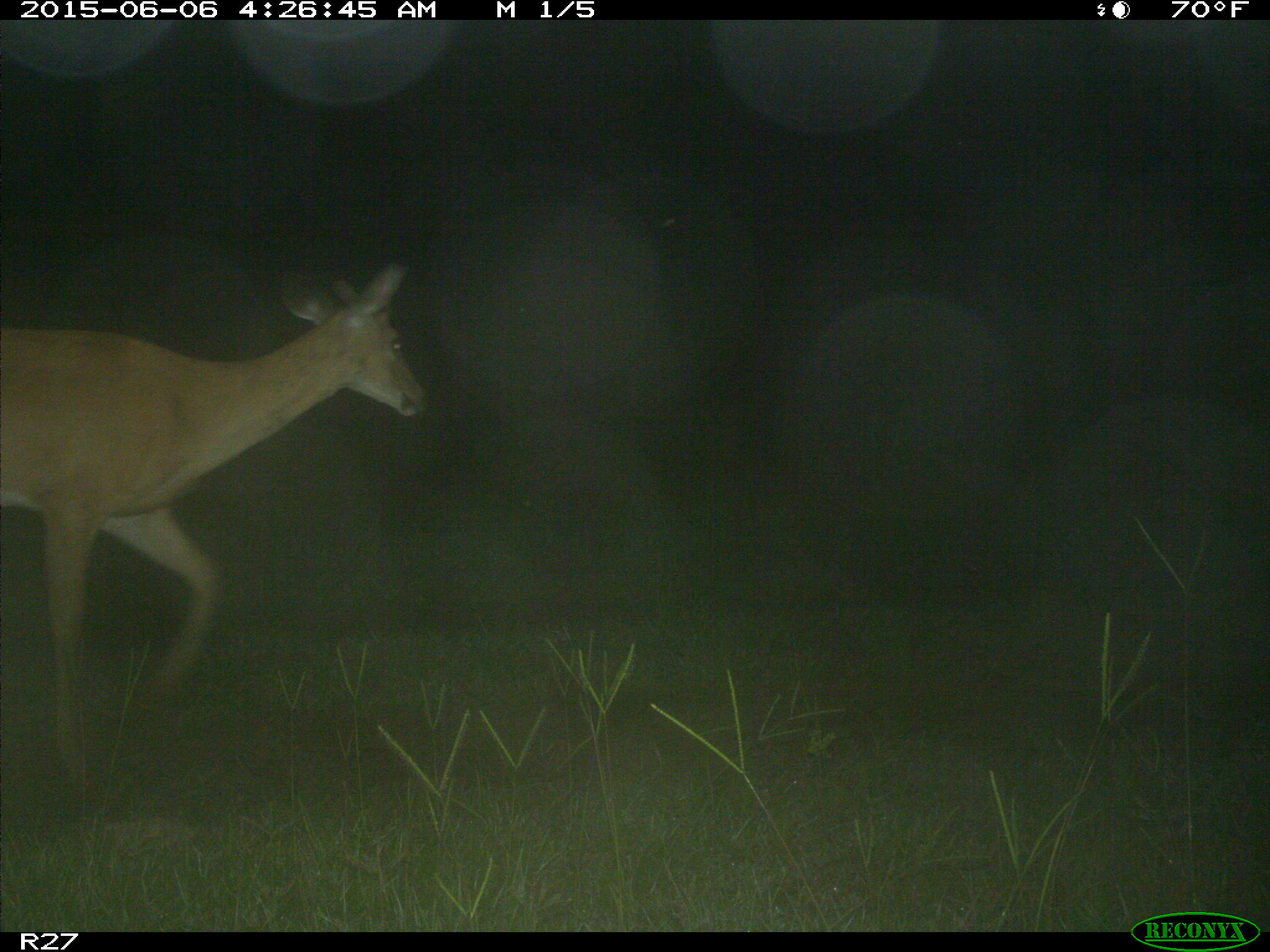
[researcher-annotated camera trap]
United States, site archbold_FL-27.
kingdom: Animalia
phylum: Chordata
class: Mammalia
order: Artiodactyla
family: Cervidae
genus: Odocoileus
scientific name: Odocoileus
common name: deer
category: unidentified deer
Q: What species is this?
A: Unidentified deer (deer) (Odocoileus).